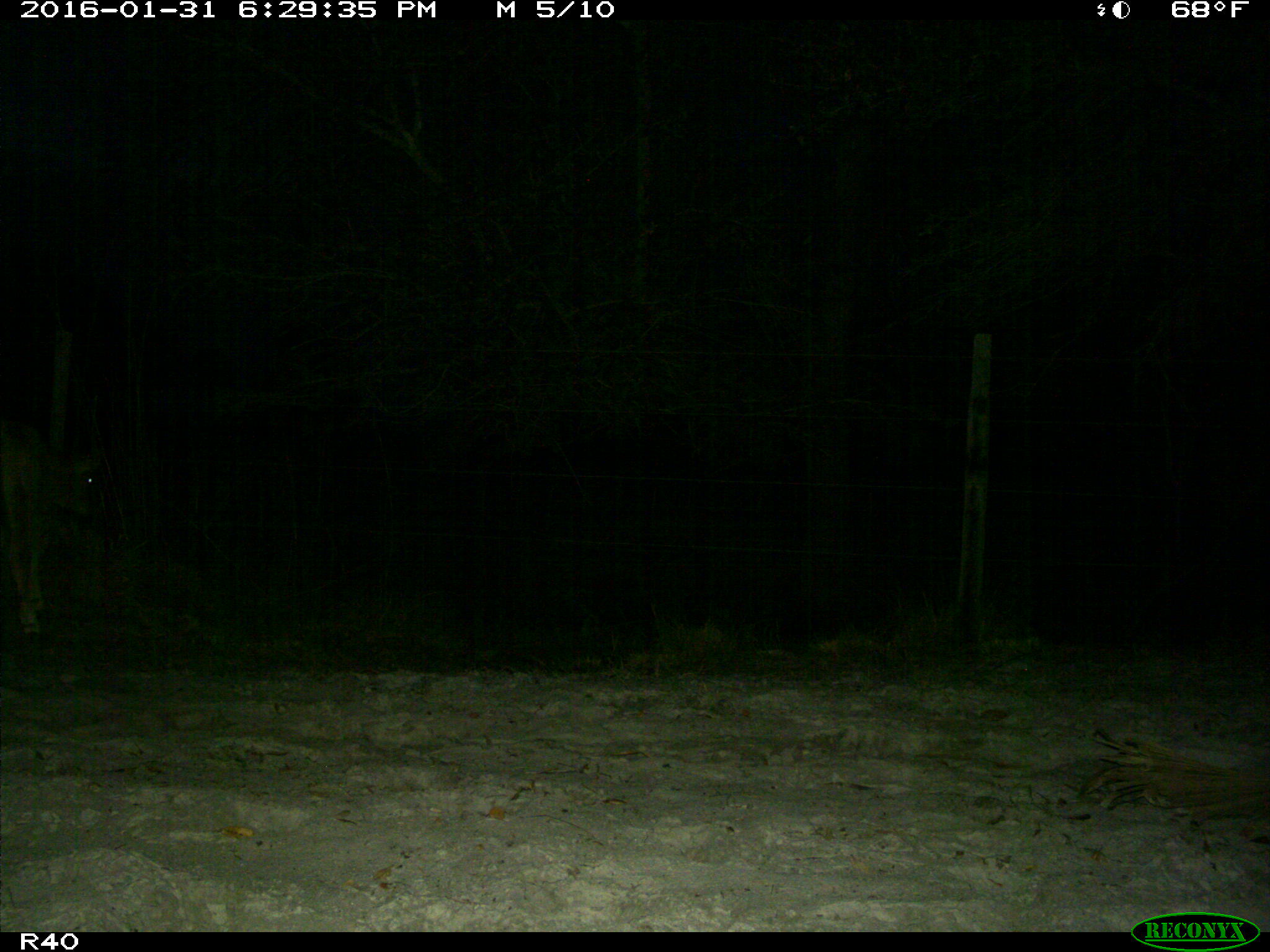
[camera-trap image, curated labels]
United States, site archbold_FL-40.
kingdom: Animalia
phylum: Chordata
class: Mammalia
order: Artiodactyla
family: Bovidae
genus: Bos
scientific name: Bos taurus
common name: domestic cow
Bos taurus (domestic cow).